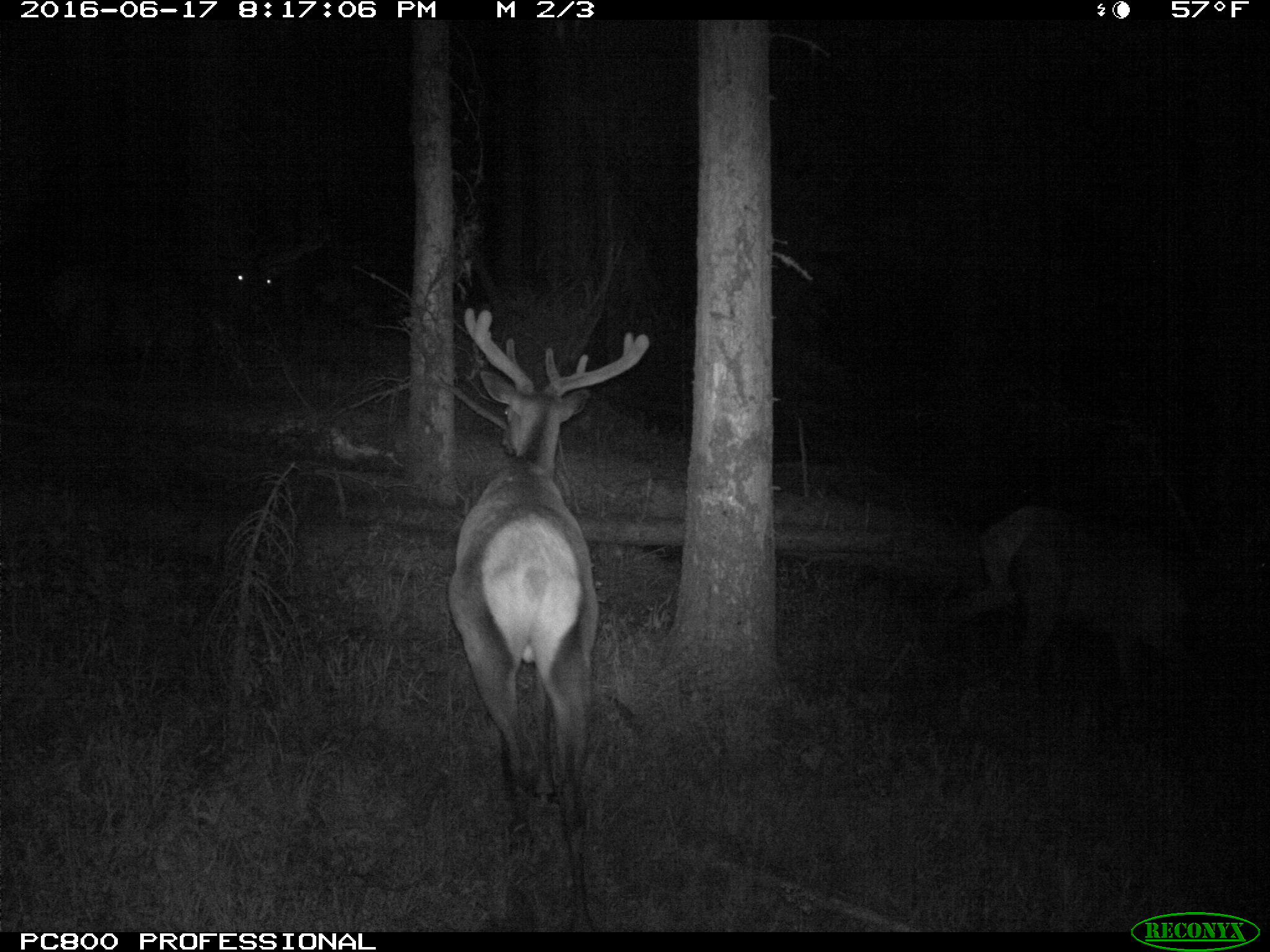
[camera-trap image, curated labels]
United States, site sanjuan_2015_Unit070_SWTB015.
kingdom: Animalia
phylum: Chordata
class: Mammalia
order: Artiodactyla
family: Cervidae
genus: Cervus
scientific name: Cervus elaphus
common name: red deer